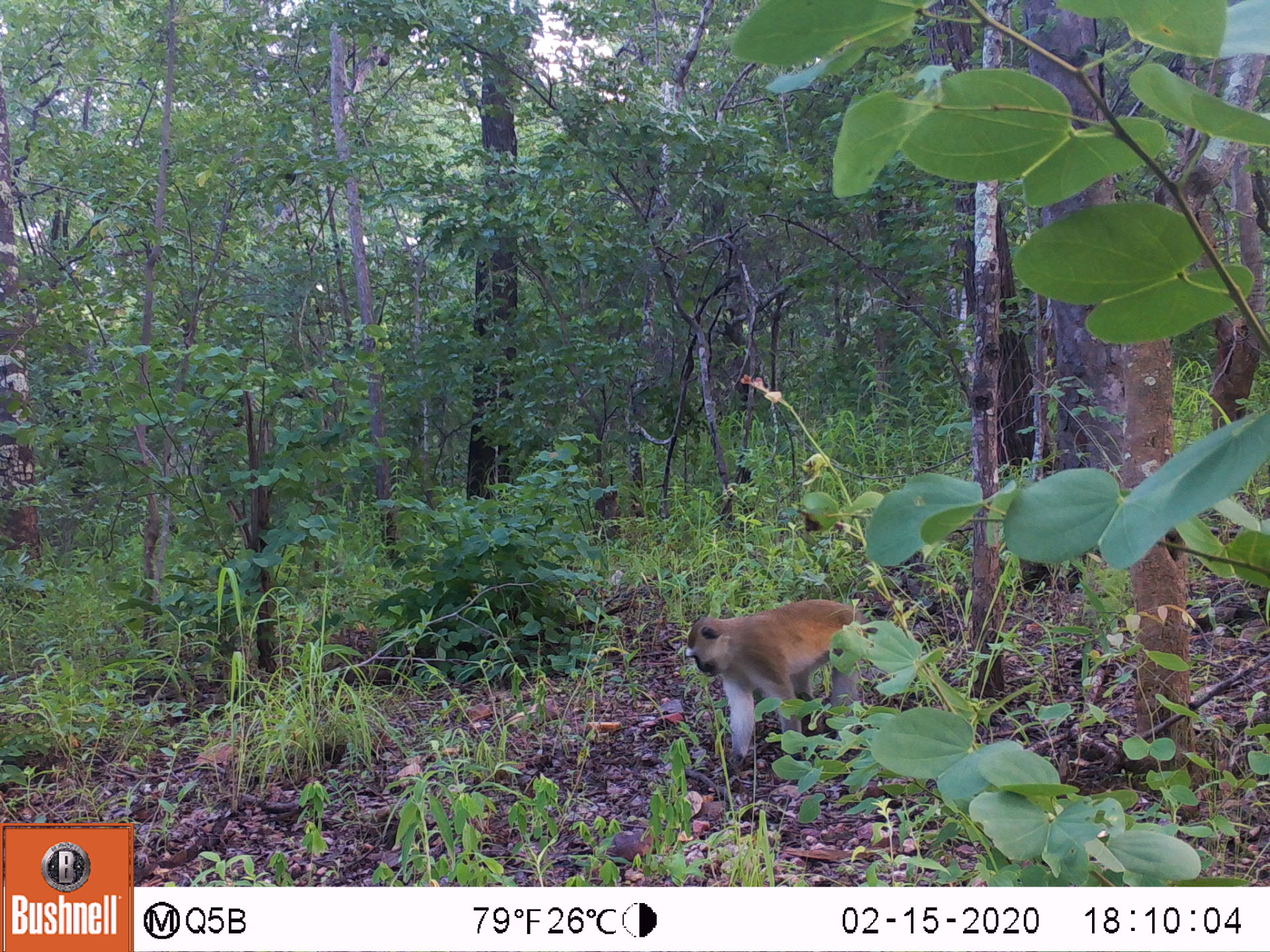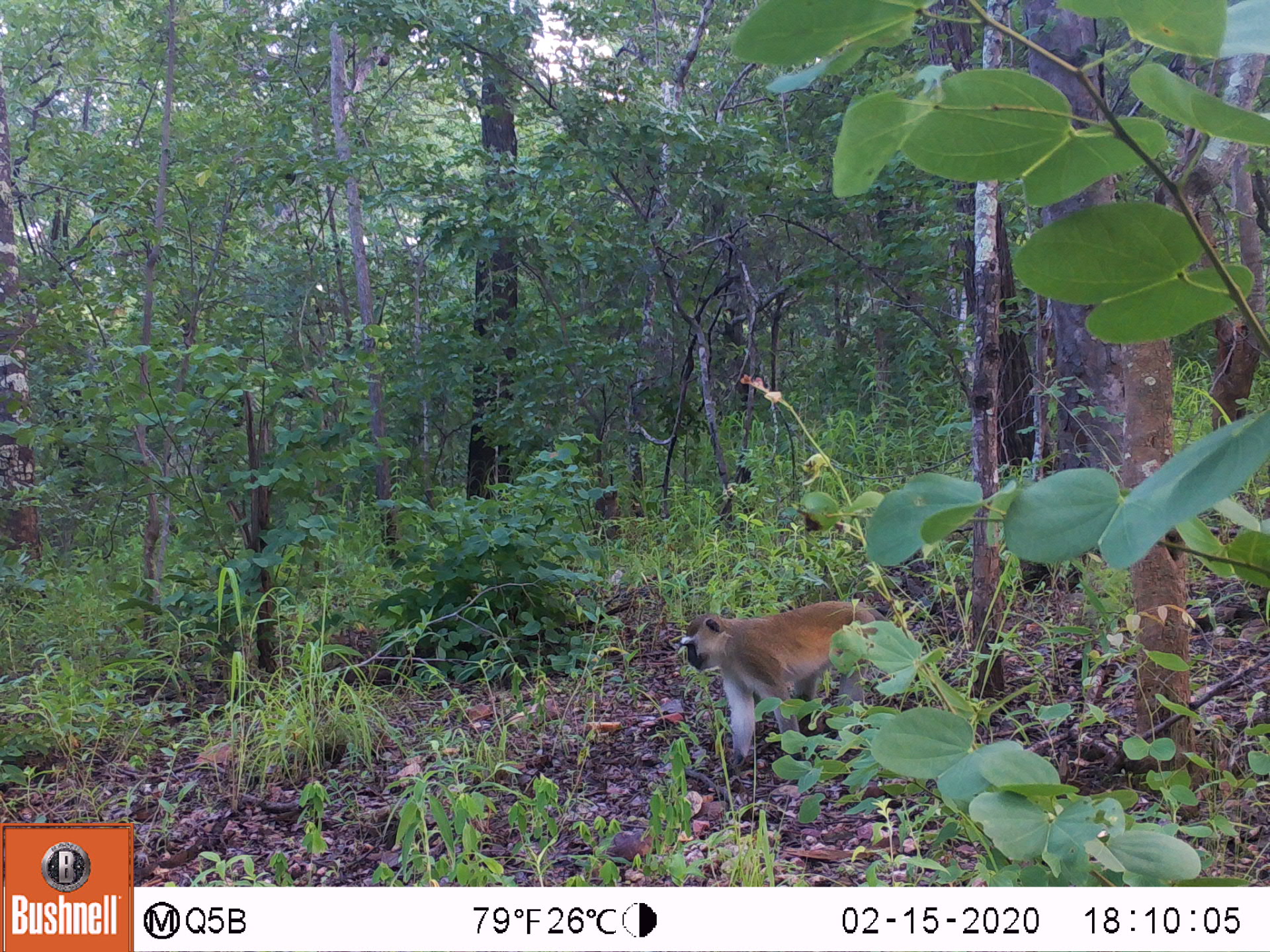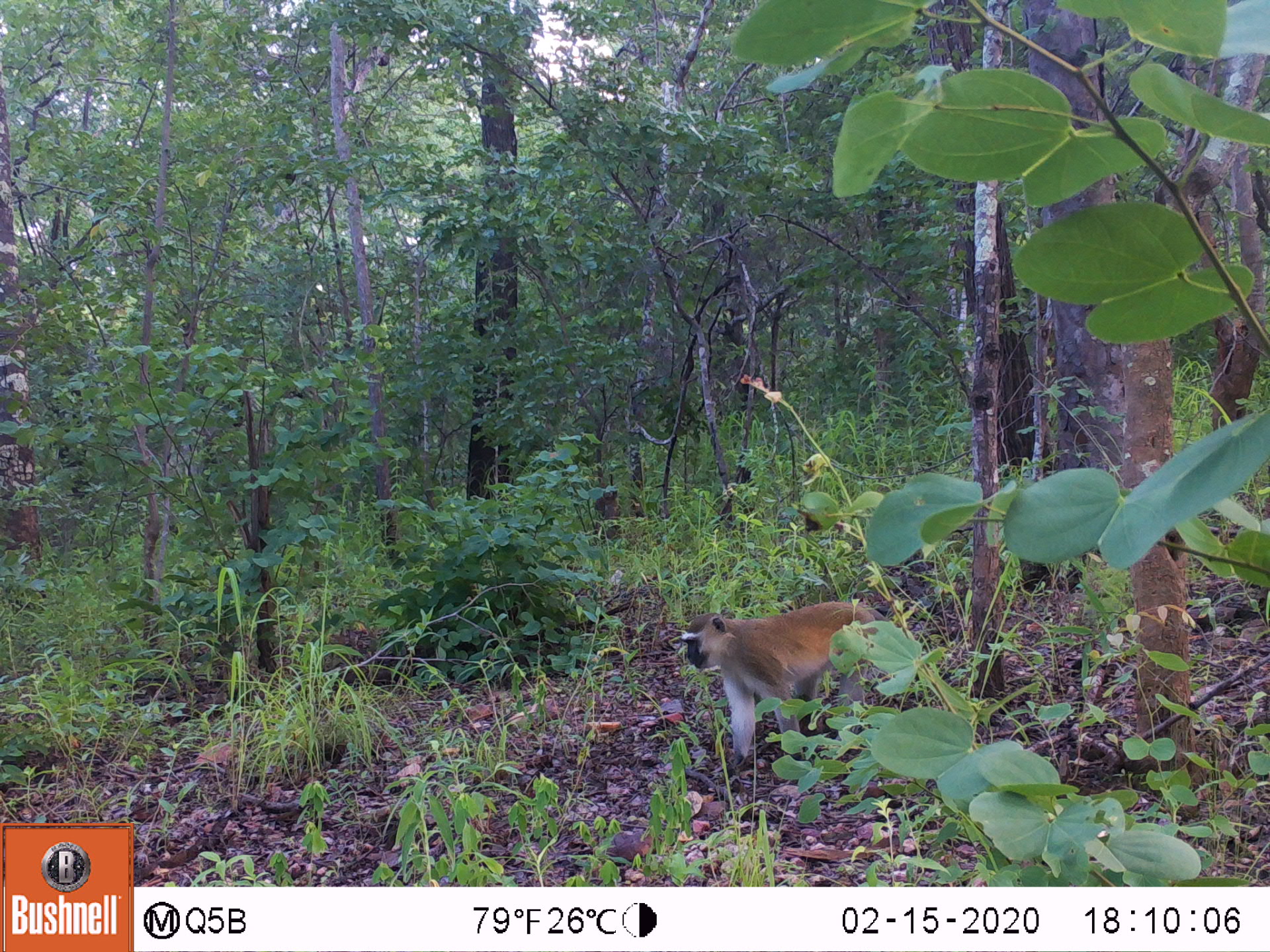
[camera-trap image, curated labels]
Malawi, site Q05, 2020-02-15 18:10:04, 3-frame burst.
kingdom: Animalia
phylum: Chordata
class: Mammalia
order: Primates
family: Cercopithecidae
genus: Chlorocebus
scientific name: Chlorocebus pygerythrus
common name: vervet monkey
Vervet monkey (Chlorocebus pygerythrus), count 1.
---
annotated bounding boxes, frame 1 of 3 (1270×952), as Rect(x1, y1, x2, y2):
vervet monkey: Rect(674, 598, 890, 776)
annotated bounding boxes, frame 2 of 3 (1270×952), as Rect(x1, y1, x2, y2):
vervet monkey: Rect(671, 599, 912, 772)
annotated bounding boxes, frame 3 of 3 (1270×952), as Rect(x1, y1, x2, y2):
vervet monkey: Rect(673, 602, 899, 767)